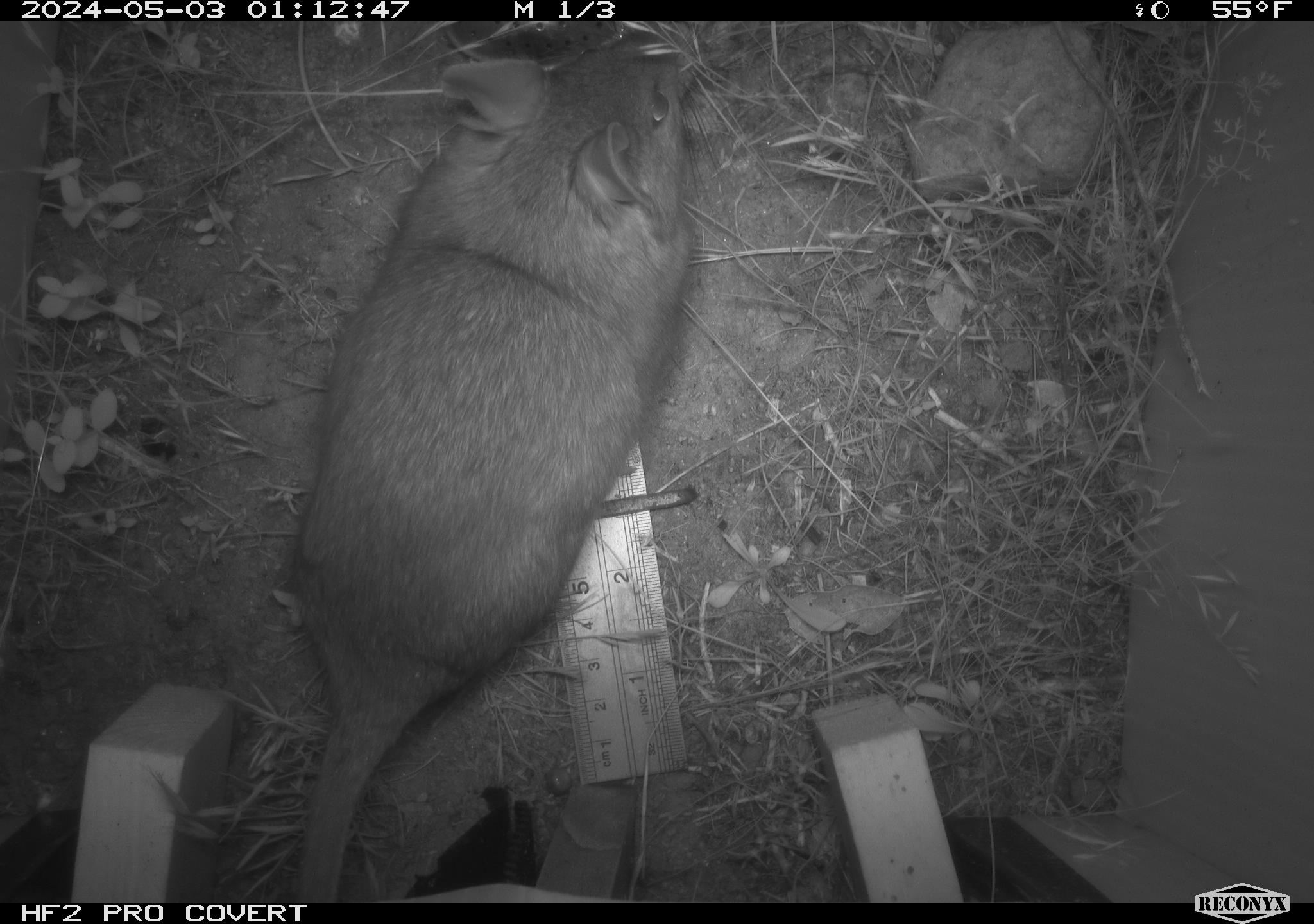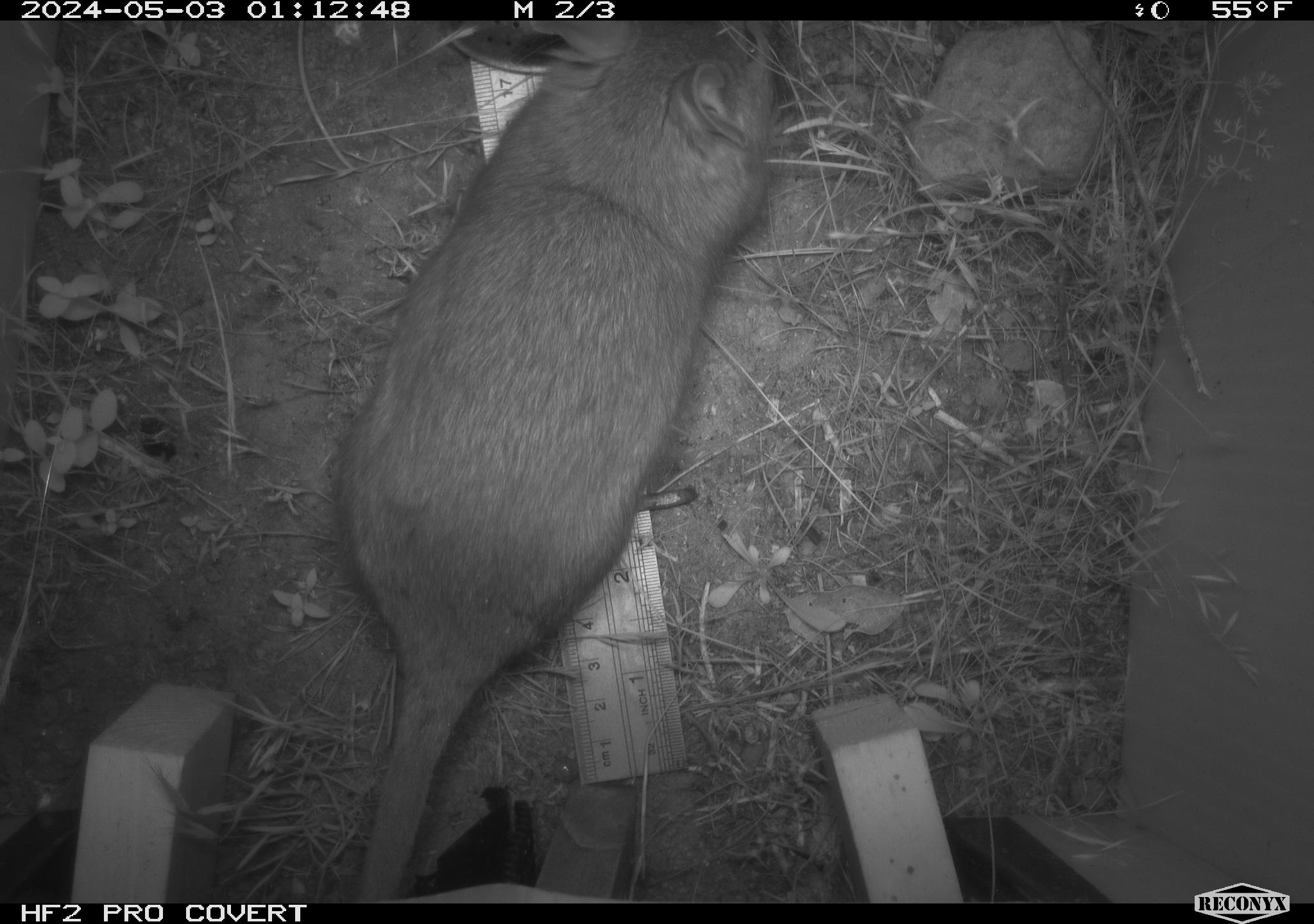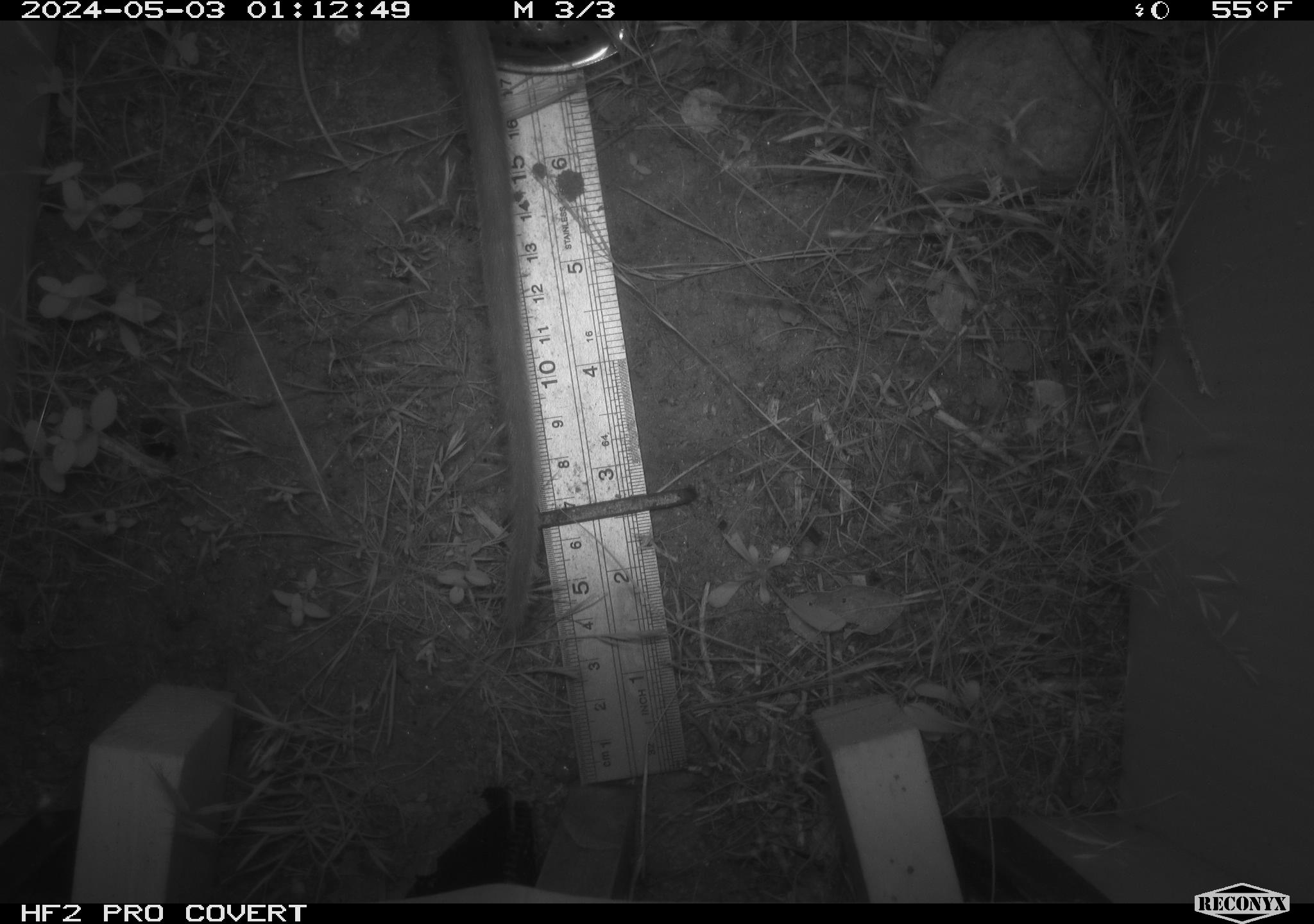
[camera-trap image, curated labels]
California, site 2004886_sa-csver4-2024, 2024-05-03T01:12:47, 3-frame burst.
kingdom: Animalia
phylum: Chordata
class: Mammalia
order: Rodentia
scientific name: Rodentia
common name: woodrat or rat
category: woodrat or rat species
Woodrat or rat species (woodrat or rat) (Rodentia).